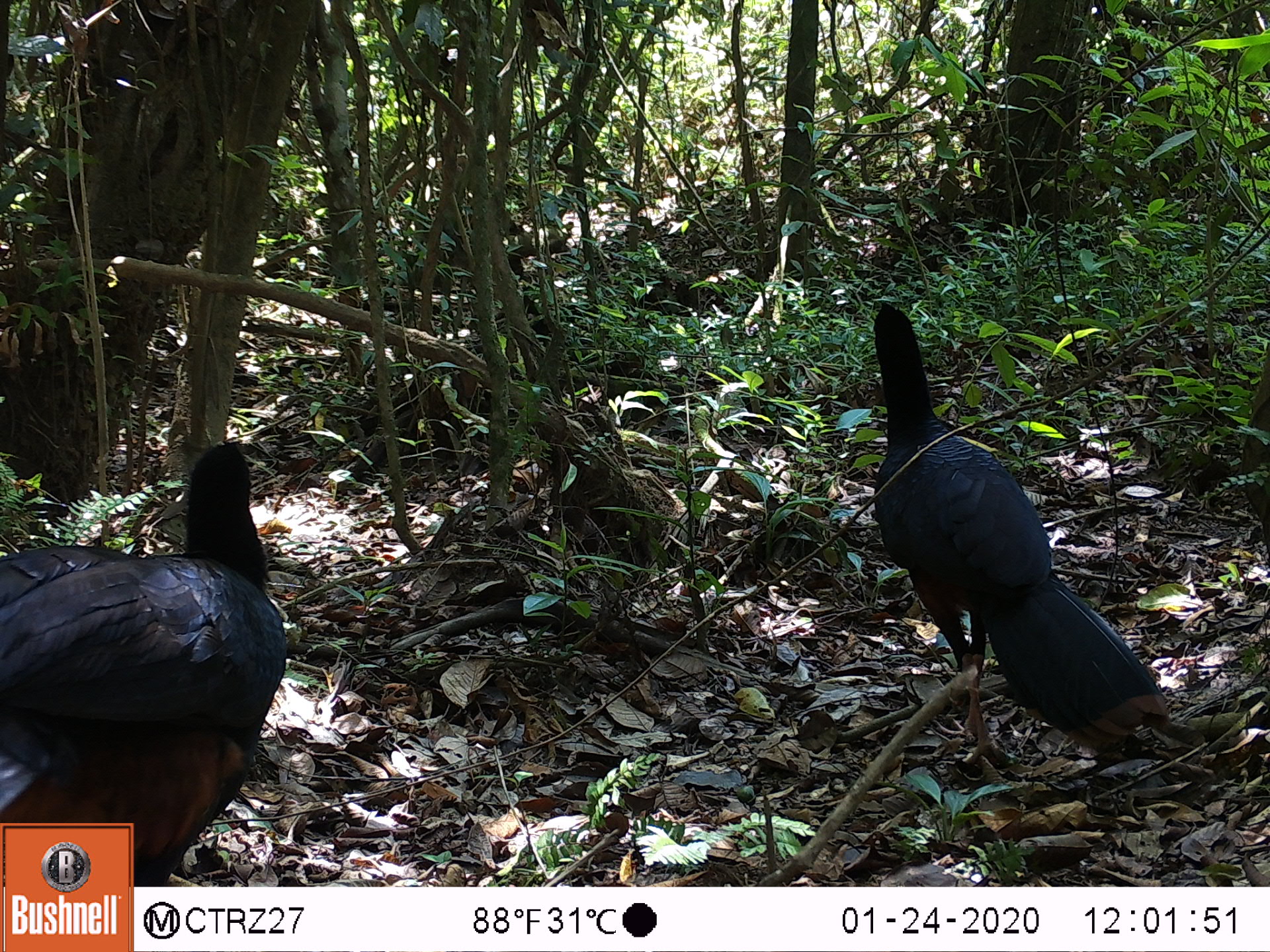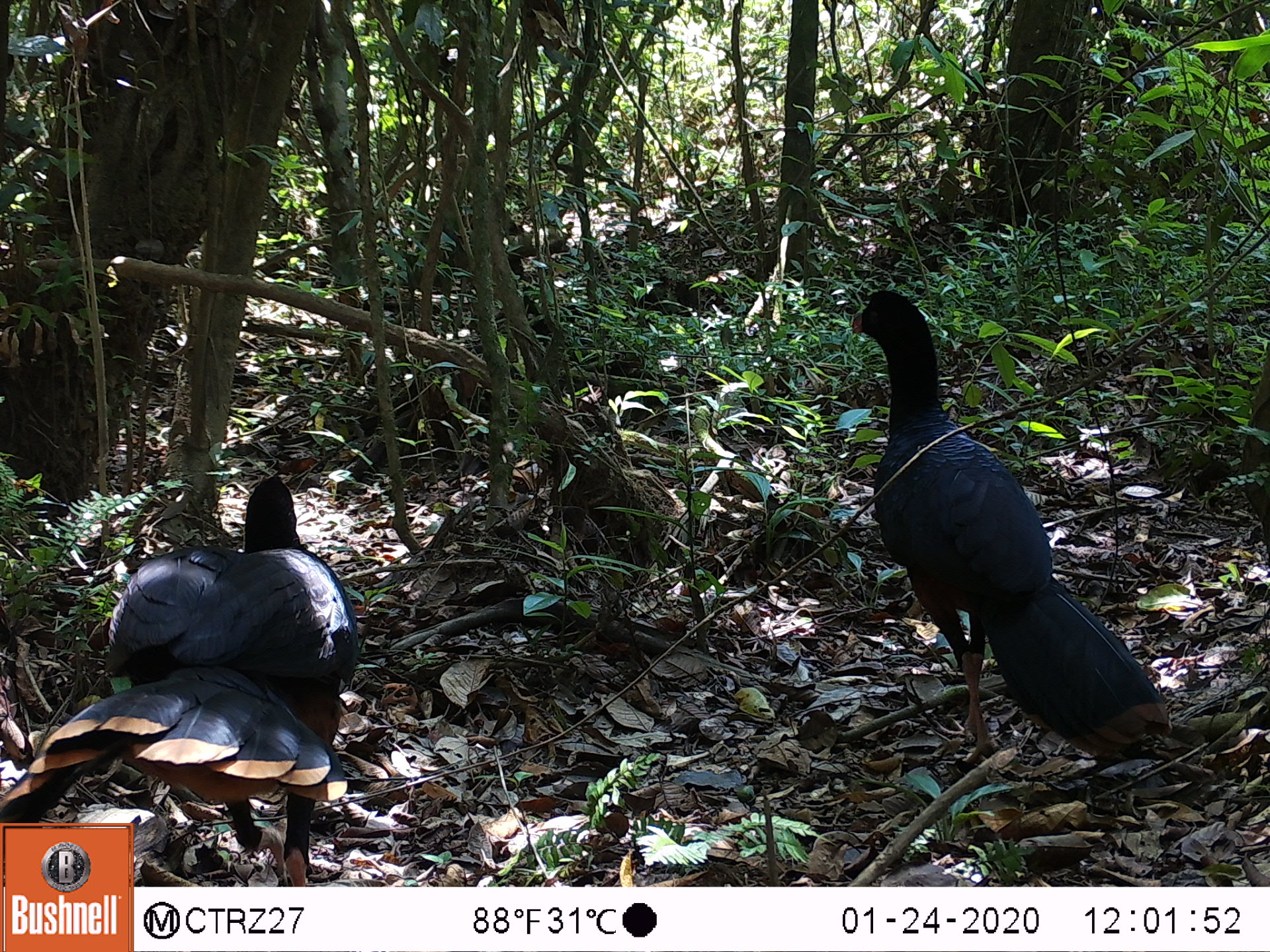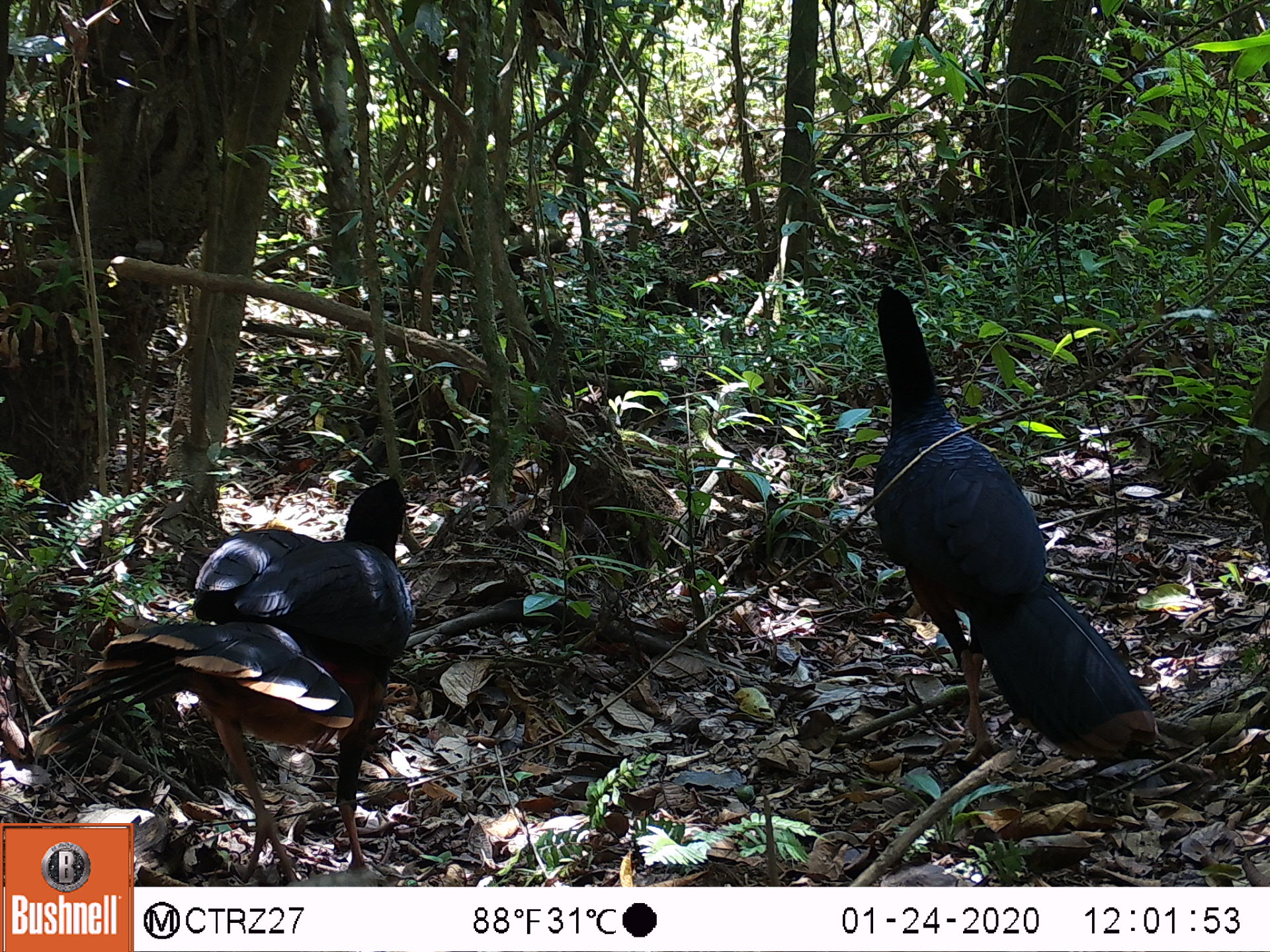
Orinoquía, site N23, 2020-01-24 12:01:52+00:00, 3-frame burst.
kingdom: Animalia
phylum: Chordata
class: Aves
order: Galliformes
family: Cracidae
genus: Mitu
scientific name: Mitu salvini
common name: salvin's currasow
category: salvins curassow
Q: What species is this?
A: Salvins curassow (salvin's currasow) (Mitu salvini).